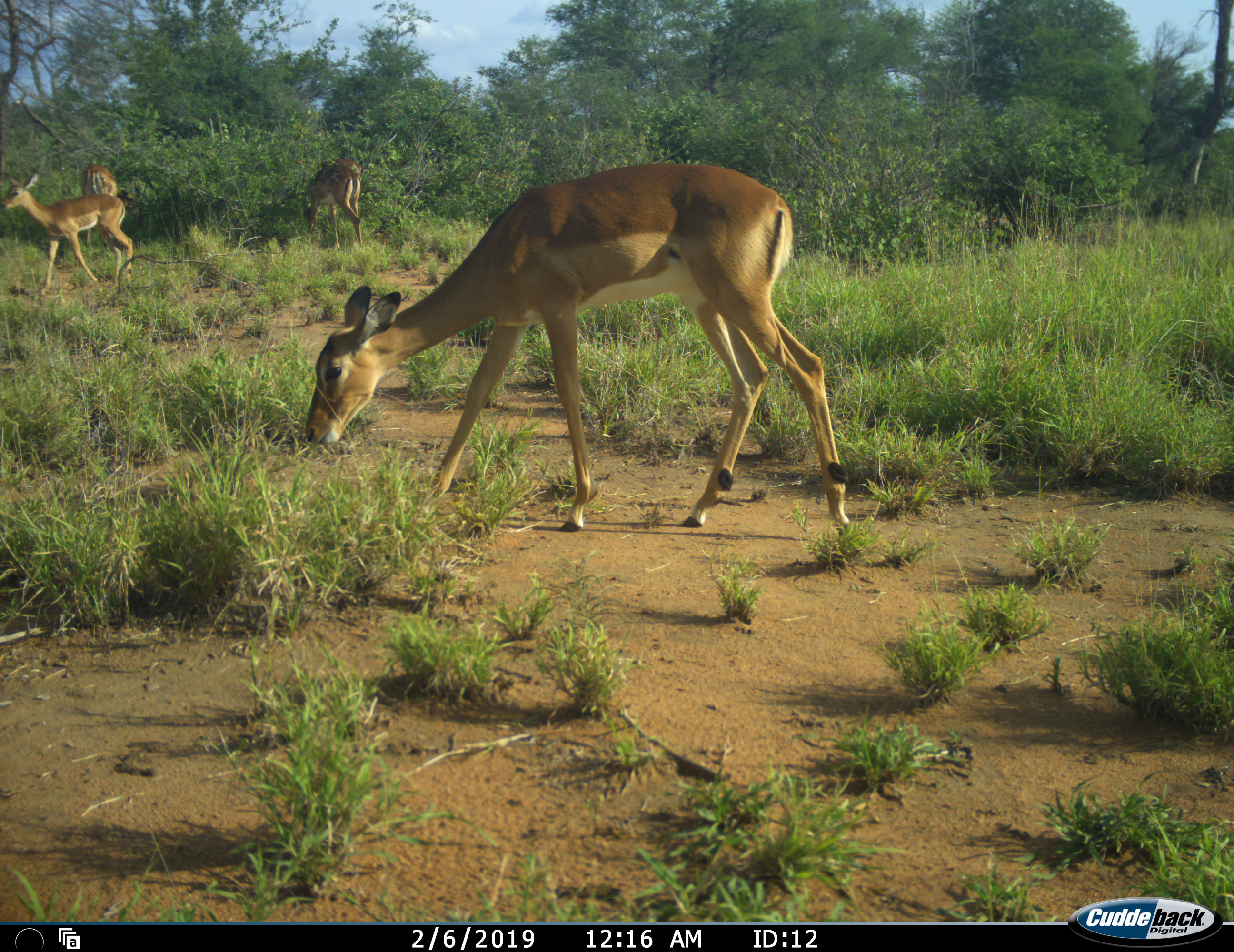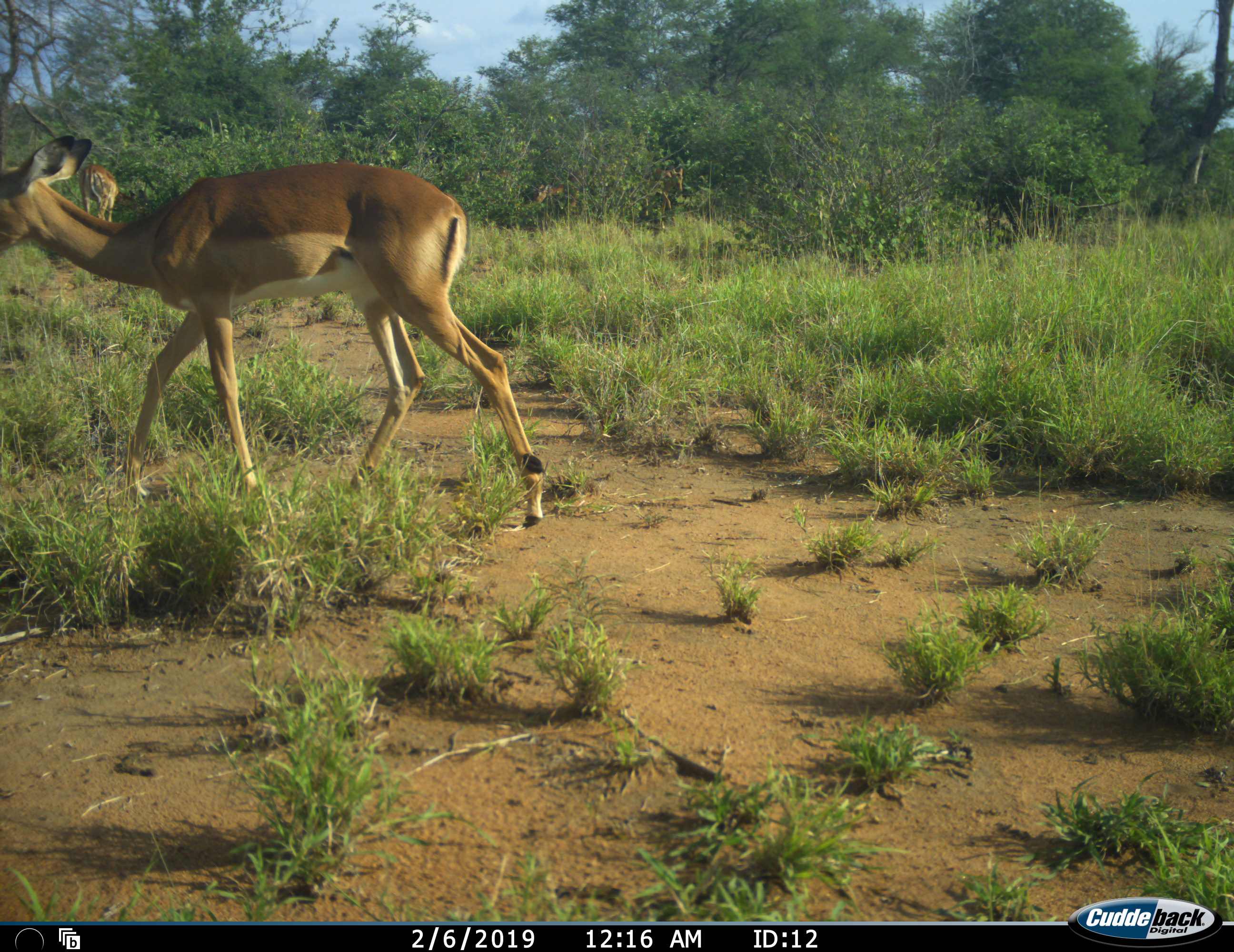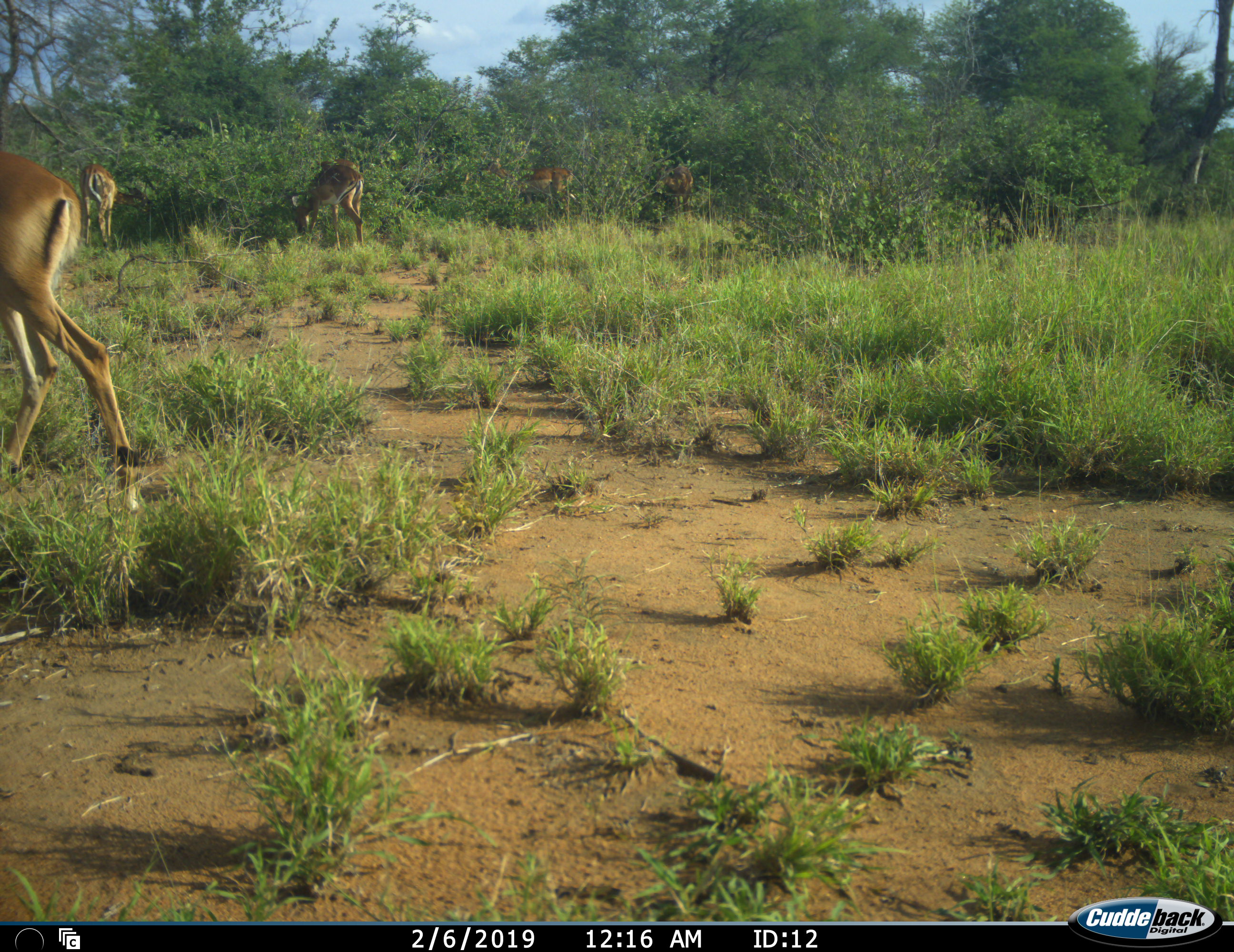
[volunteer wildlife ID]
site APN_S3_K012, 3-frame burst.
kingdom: Animalia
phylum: Chordata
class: Mammalia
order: Artiodactyla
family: Bovidae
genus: Aepyceros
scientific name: Aepyceros melampus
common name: impala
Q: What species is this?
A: Impala (Aepyceros melampus).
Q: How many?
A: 6.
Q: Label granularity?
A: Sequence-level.